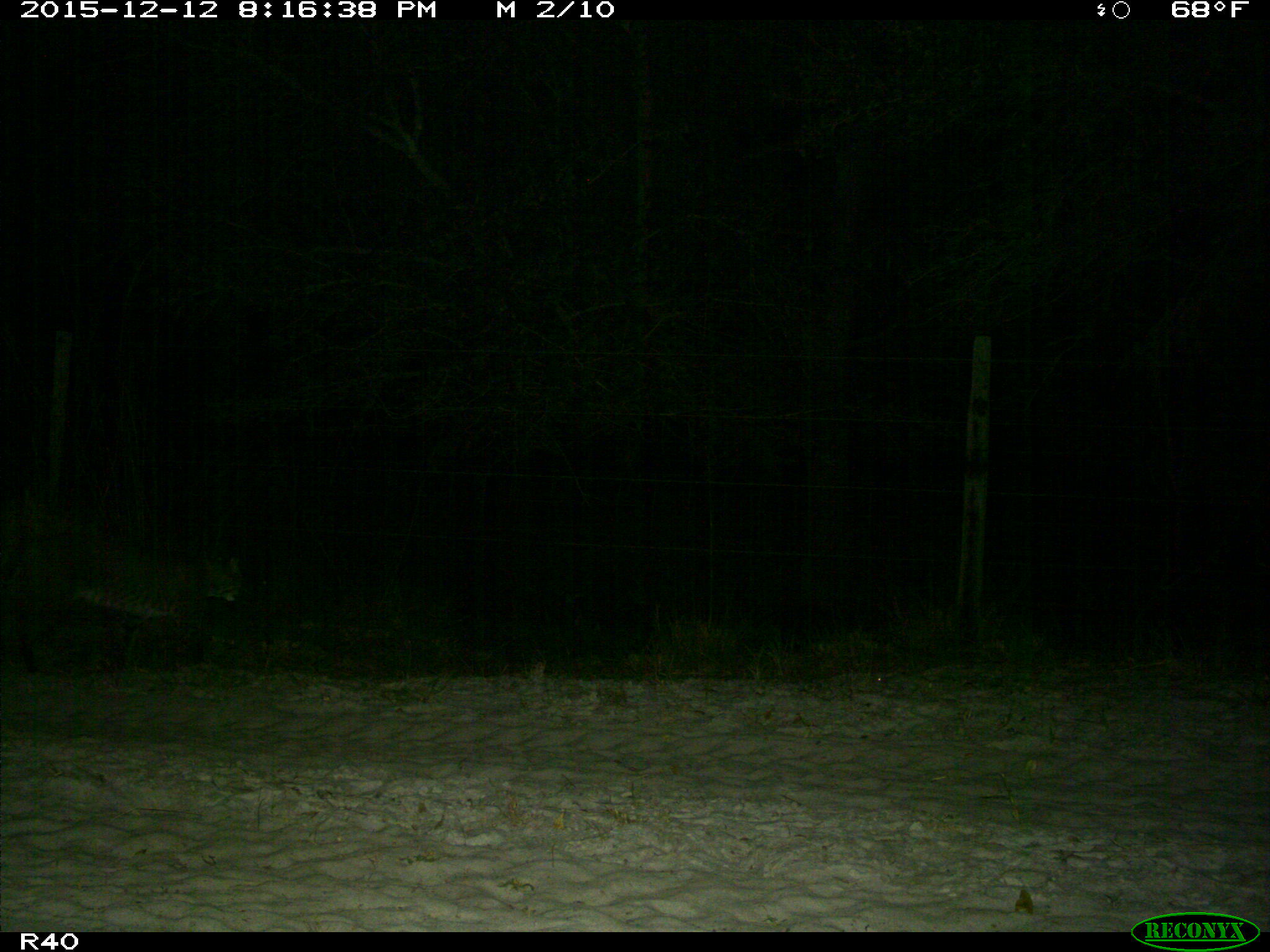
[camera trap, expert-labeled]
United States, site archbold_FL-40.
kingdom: Animalia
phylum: Chordata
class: Mammalia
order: Carnivora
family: Felidae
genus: Lynx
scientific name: Lynx rufus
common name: bobcat